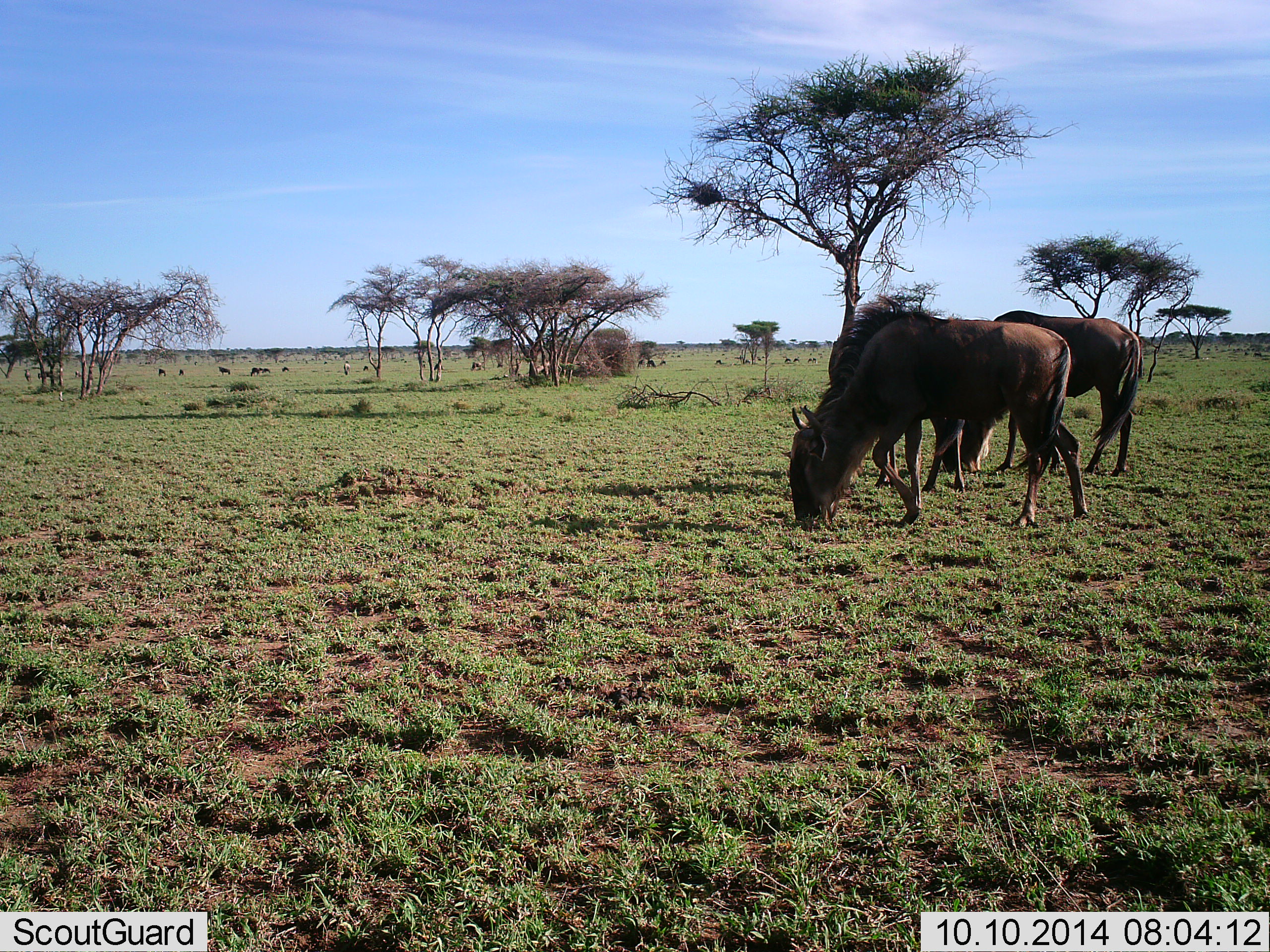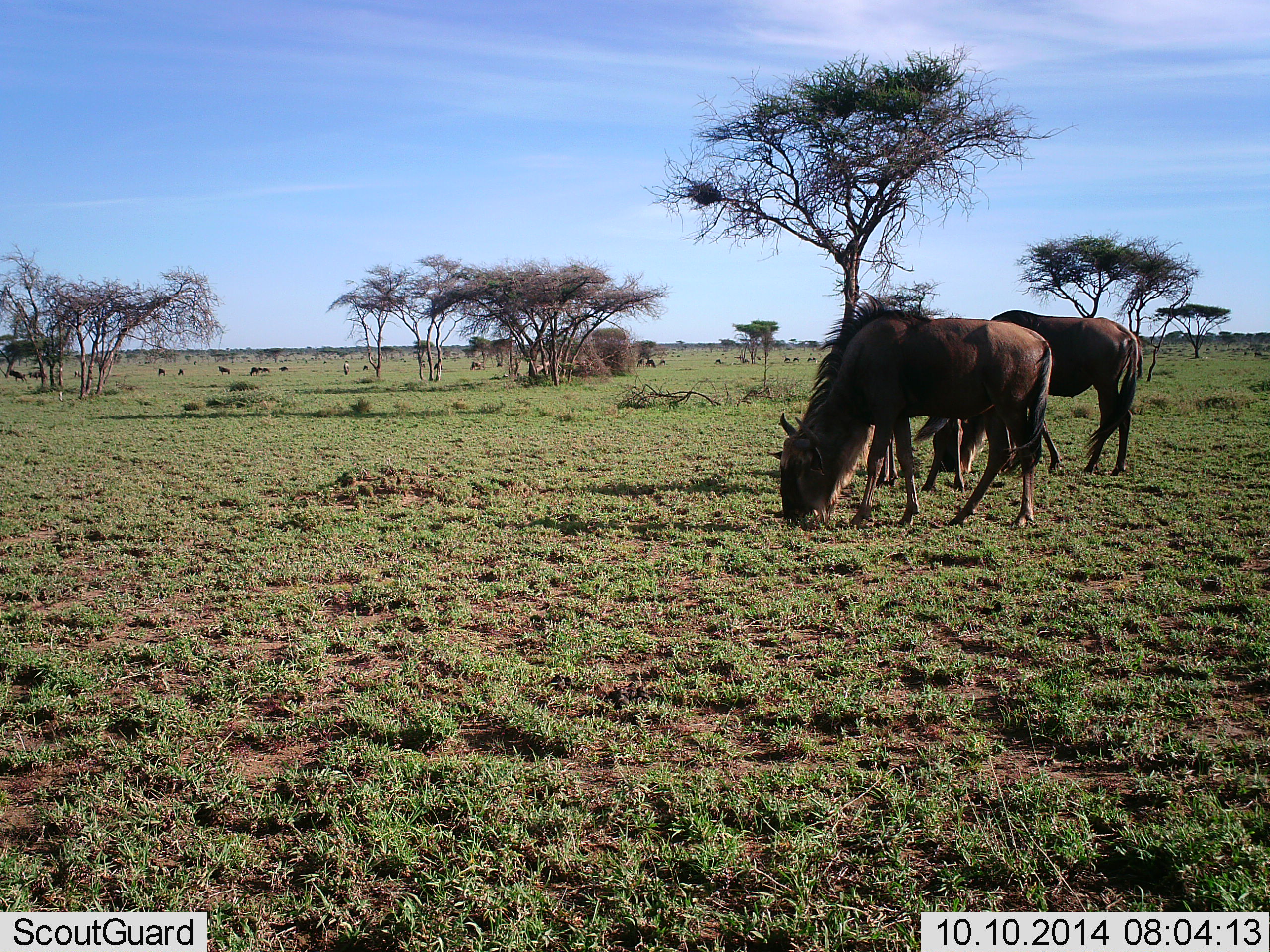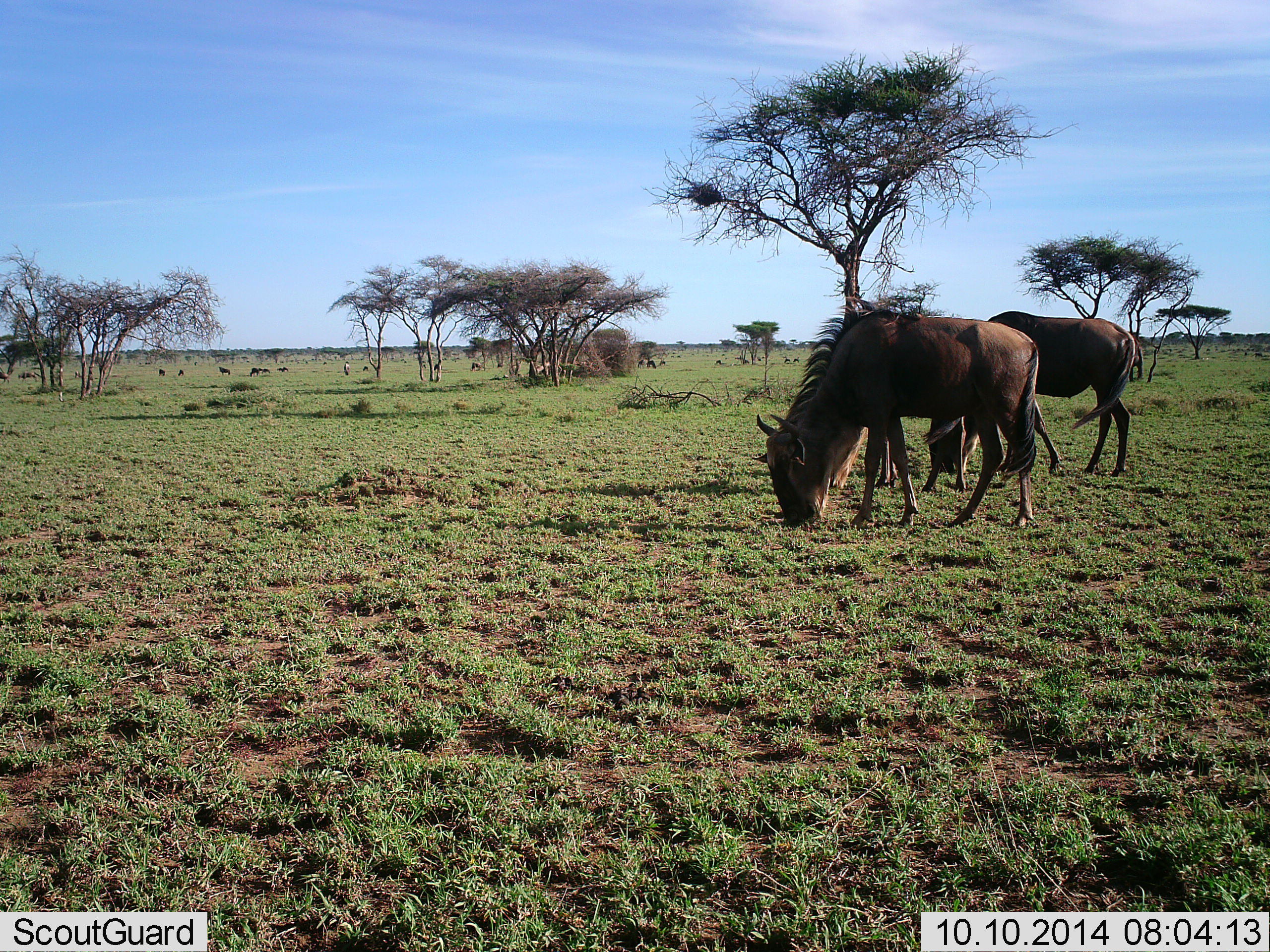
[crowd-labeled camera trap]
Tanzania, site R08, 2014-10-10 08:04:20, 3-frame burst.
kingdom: Animalia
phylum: Chordata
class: Mammalia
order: Artiodactyla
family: Bovidae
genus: Connochaetes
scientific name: Connochaetes taurinus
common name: blue wildebeest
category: wildebeest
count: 11-50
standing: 10%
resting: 0%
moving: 20%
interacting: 10%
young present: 10%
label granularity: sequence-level